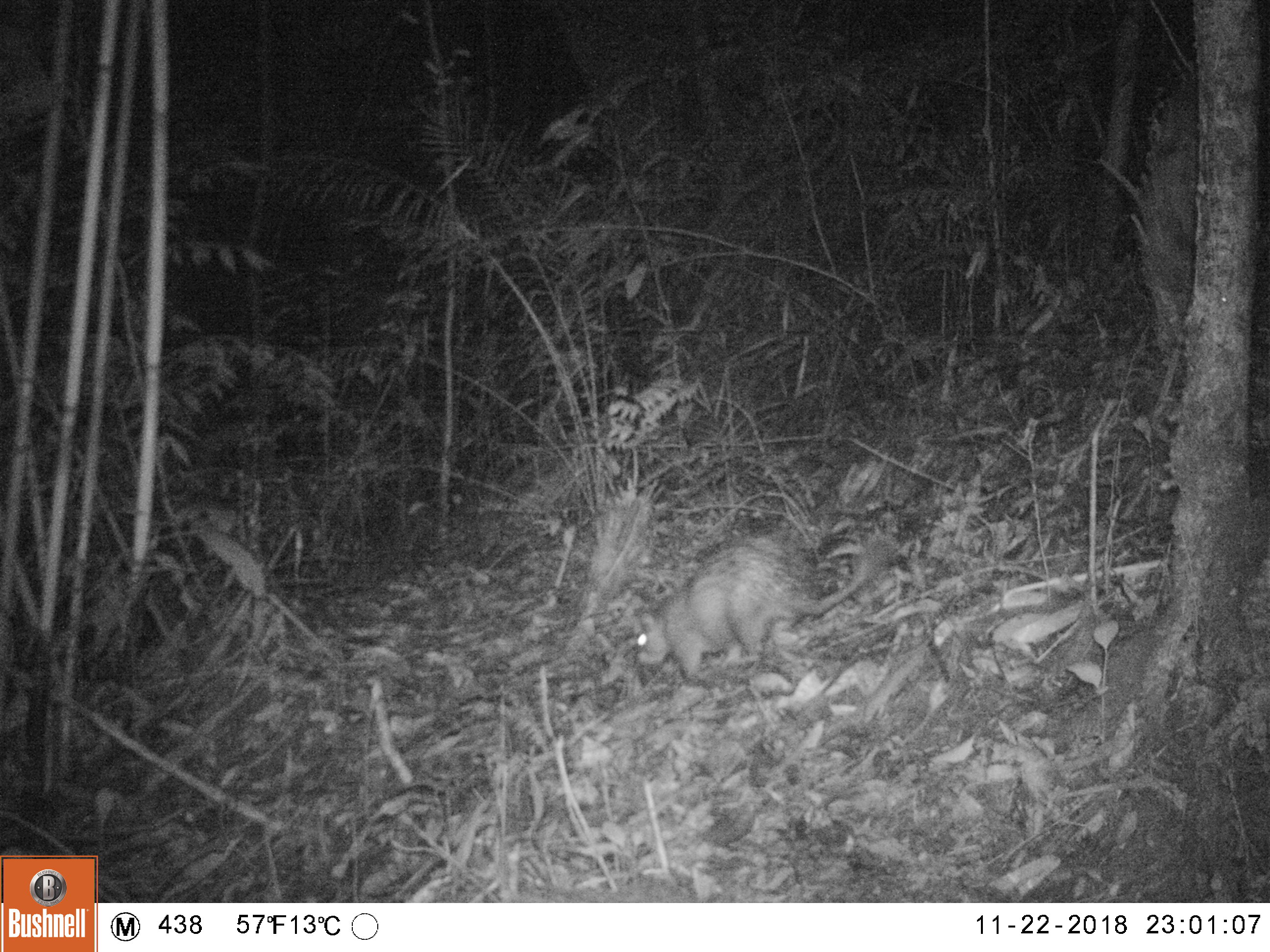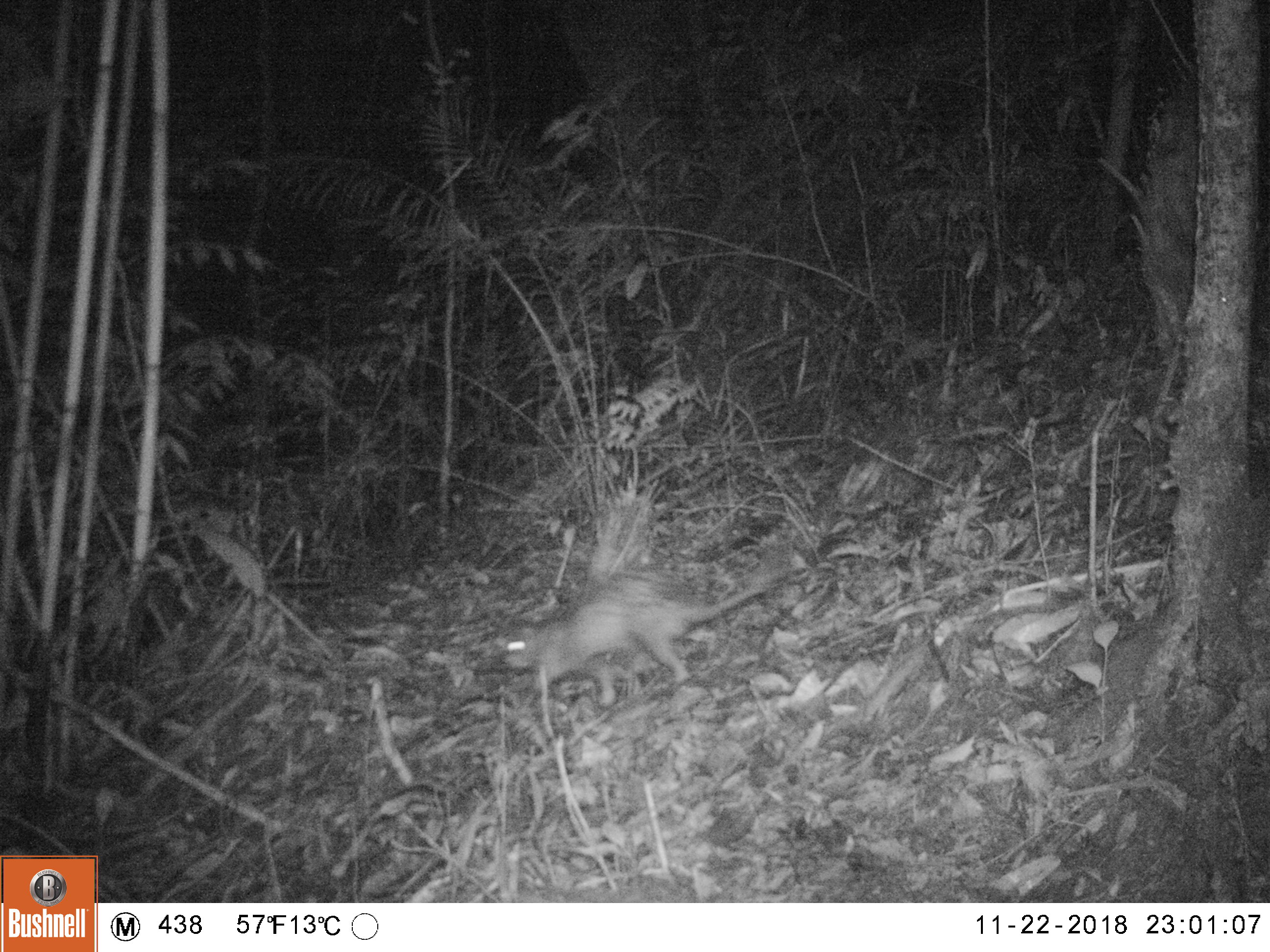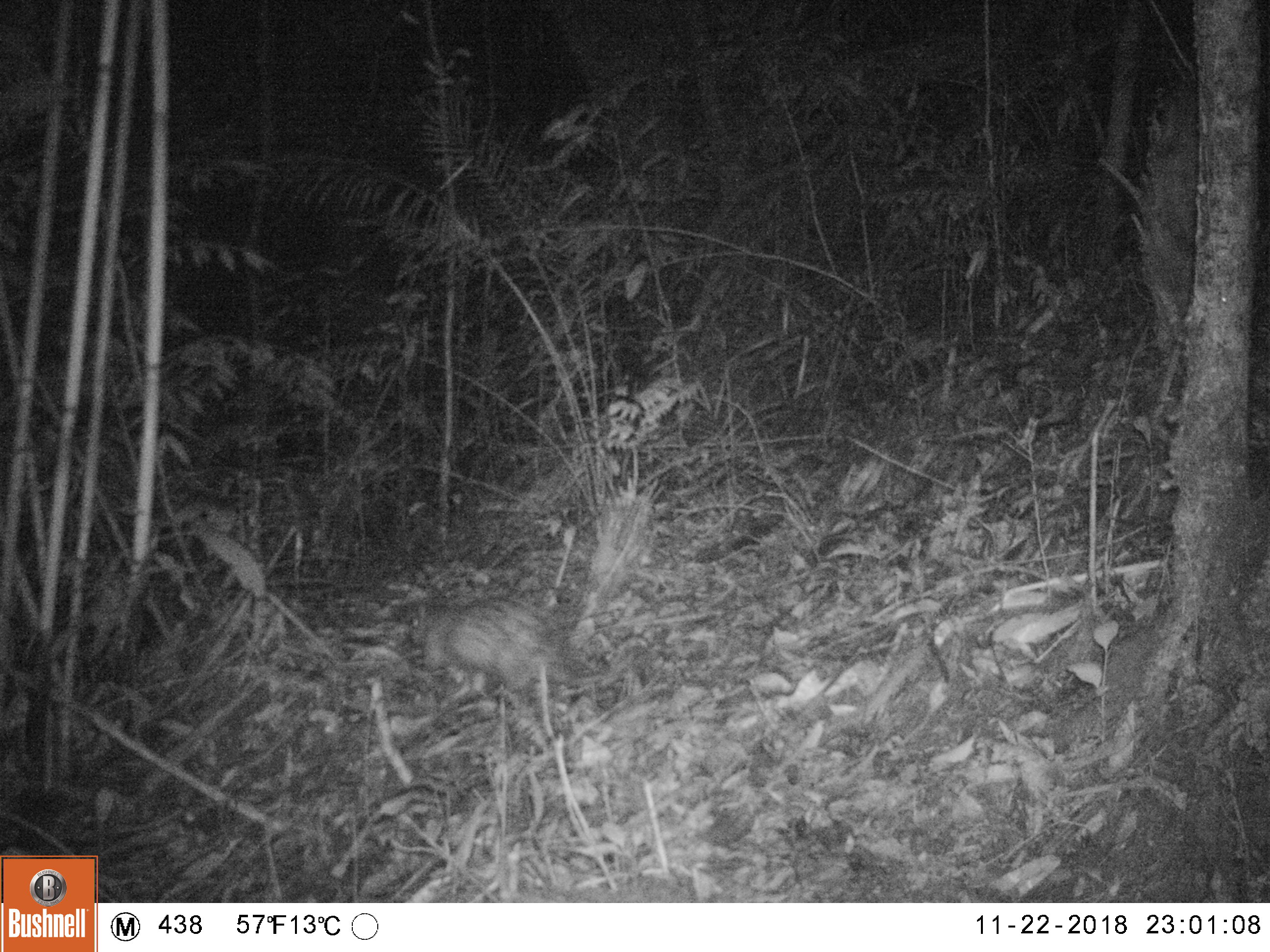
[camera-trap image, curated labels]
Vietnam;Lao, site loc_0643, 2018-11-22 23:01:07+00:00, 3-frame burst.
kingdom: Animalia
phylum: Chordata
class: Mammalia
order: Rodentia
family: Hystricidae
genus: Atherurus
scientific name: Atherurus macrourus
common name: asiatic brush-tailed porcupine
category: asiatic brush tailed porcupine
Asiatic brush tailed porcupine (asiatic brush-tailed porcupine) (Atherurus macrourus). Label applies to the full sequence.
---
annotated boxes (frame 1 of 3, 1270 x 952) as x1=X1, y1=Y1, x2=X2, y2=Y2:
asiatic brush tailed porcupine: x1=635, y1=544, x2=887, y2=677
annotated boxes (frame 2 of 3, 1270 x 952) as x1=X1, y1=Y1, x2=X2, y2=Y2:
asiatic brush tailed porcupine: x1=503, y1=555, x2=784, y2=707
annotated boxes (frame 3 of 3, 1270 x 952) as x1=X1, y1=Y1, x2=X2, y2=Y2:
asiatic brush tailed porcupine: x1=408, y1=600, x2=584, y2=696